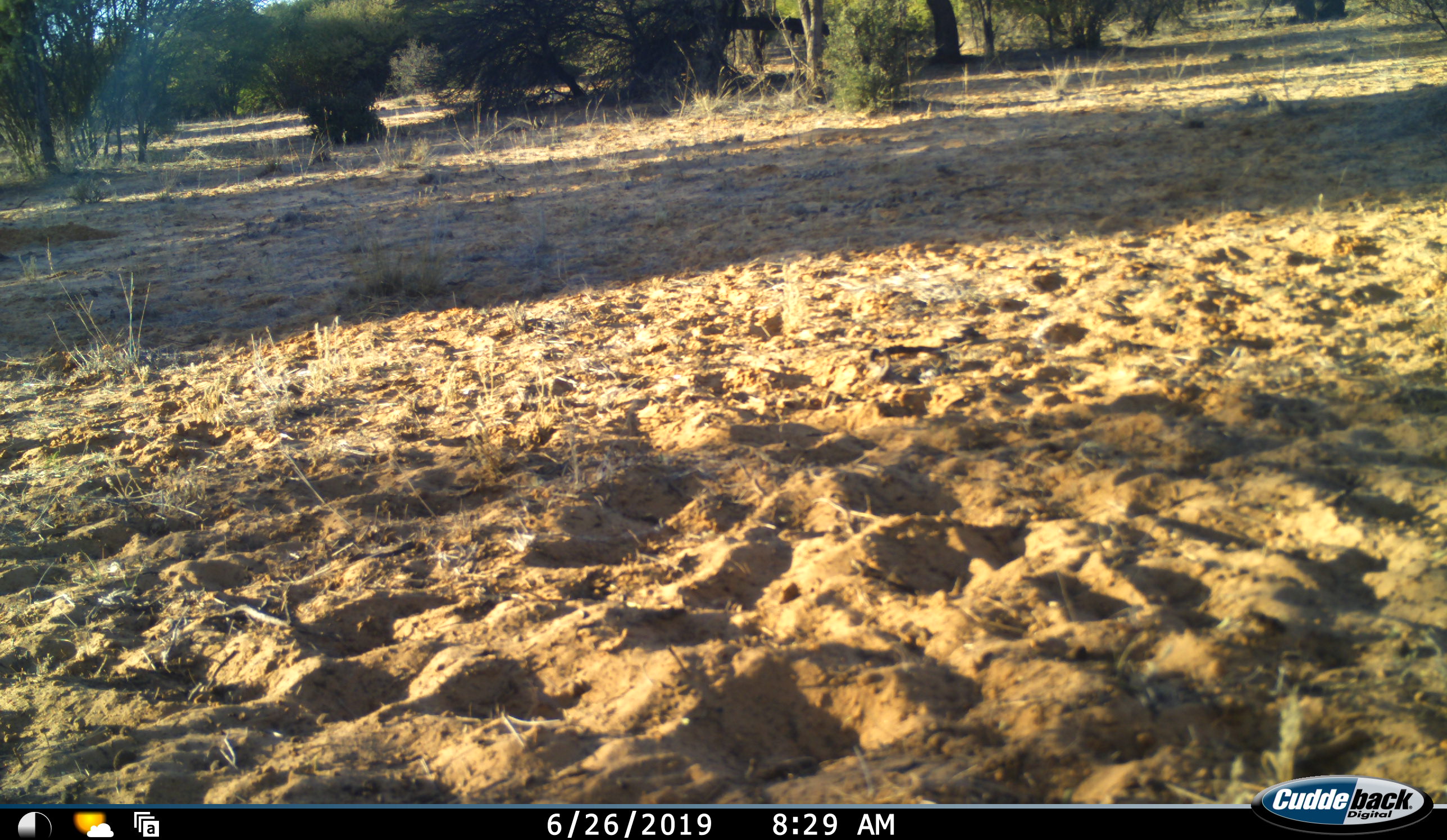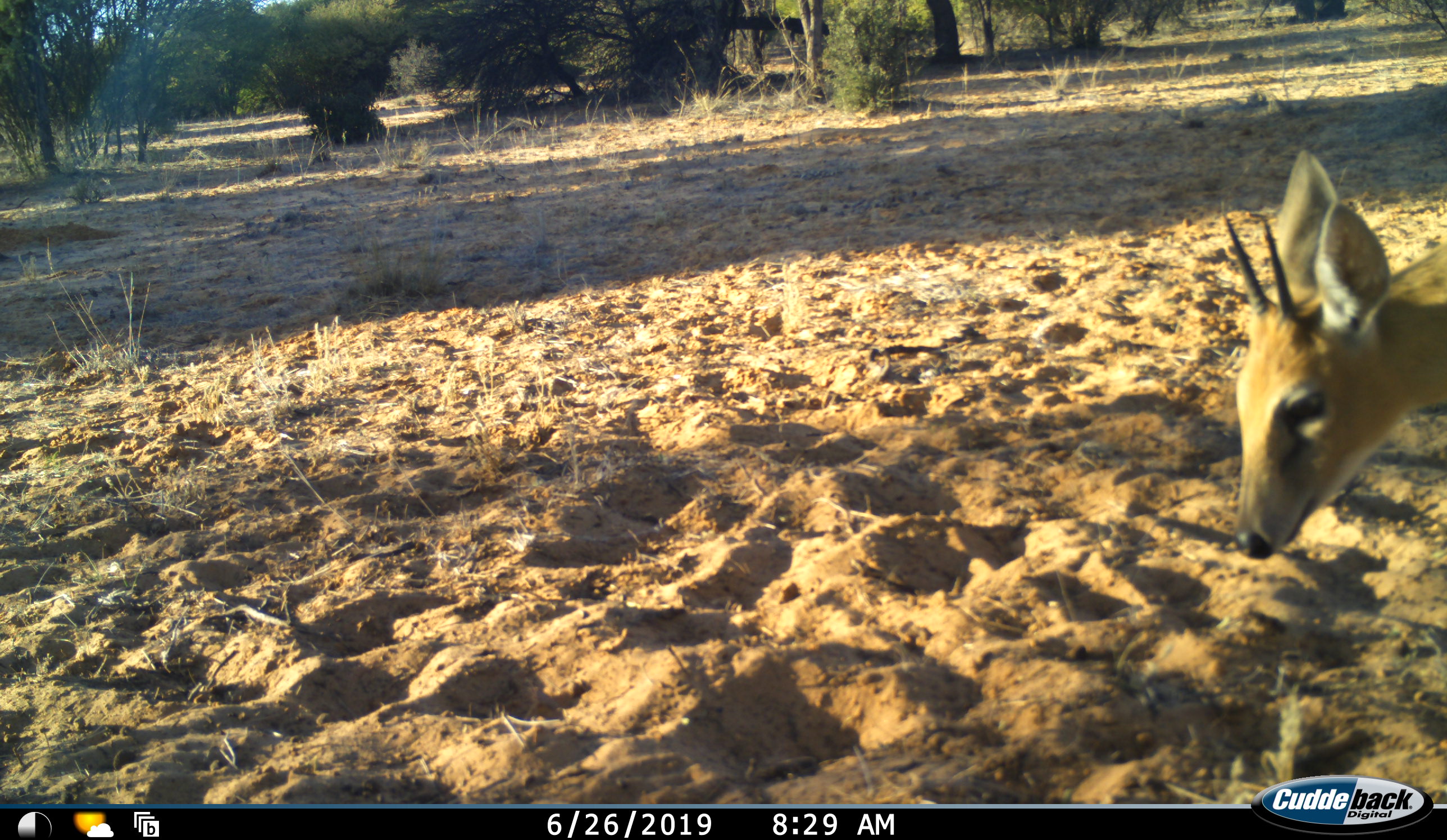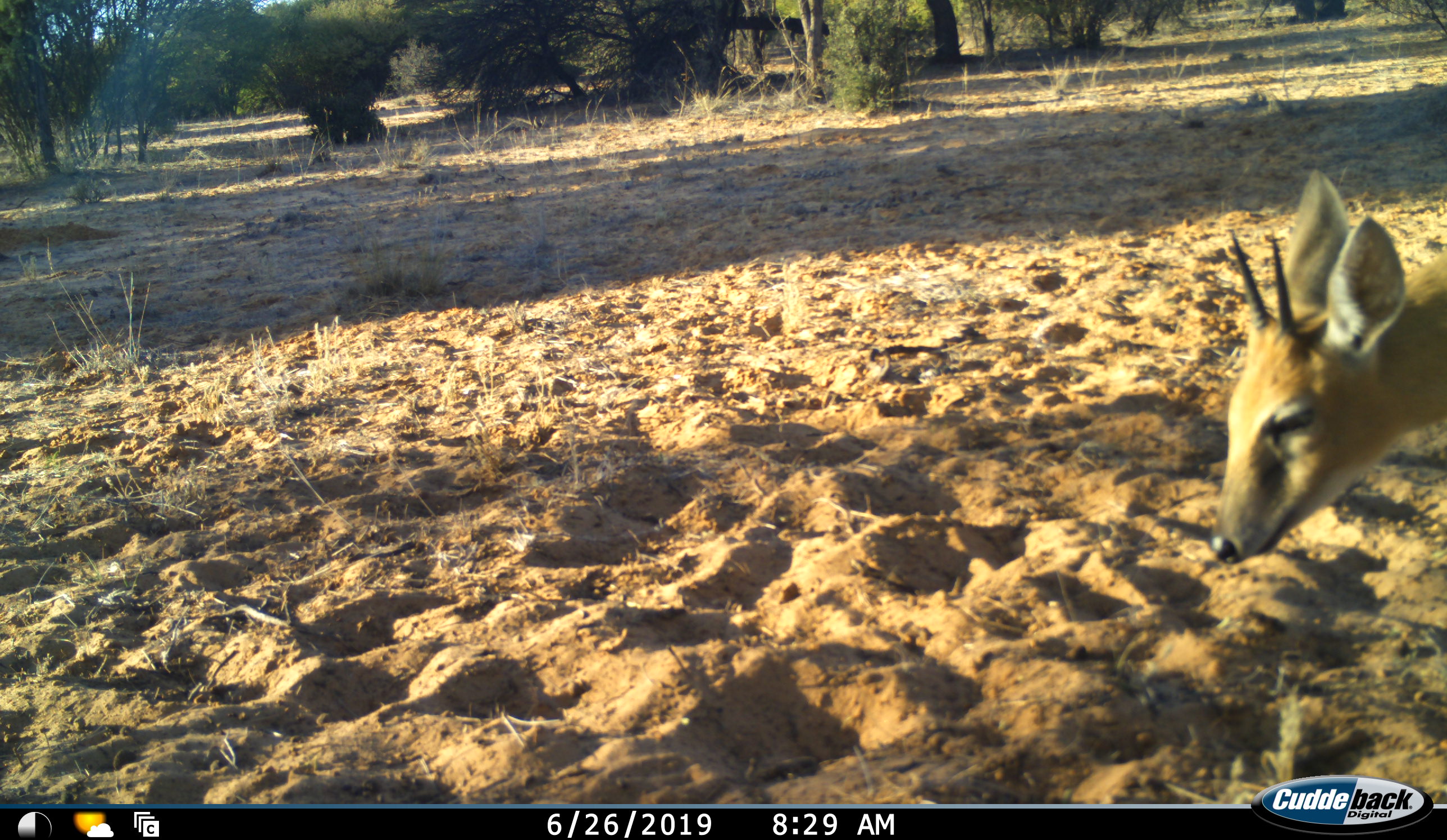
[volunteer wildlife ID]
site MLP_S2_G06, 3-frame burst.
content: unidentified animal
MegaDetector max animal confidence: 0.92